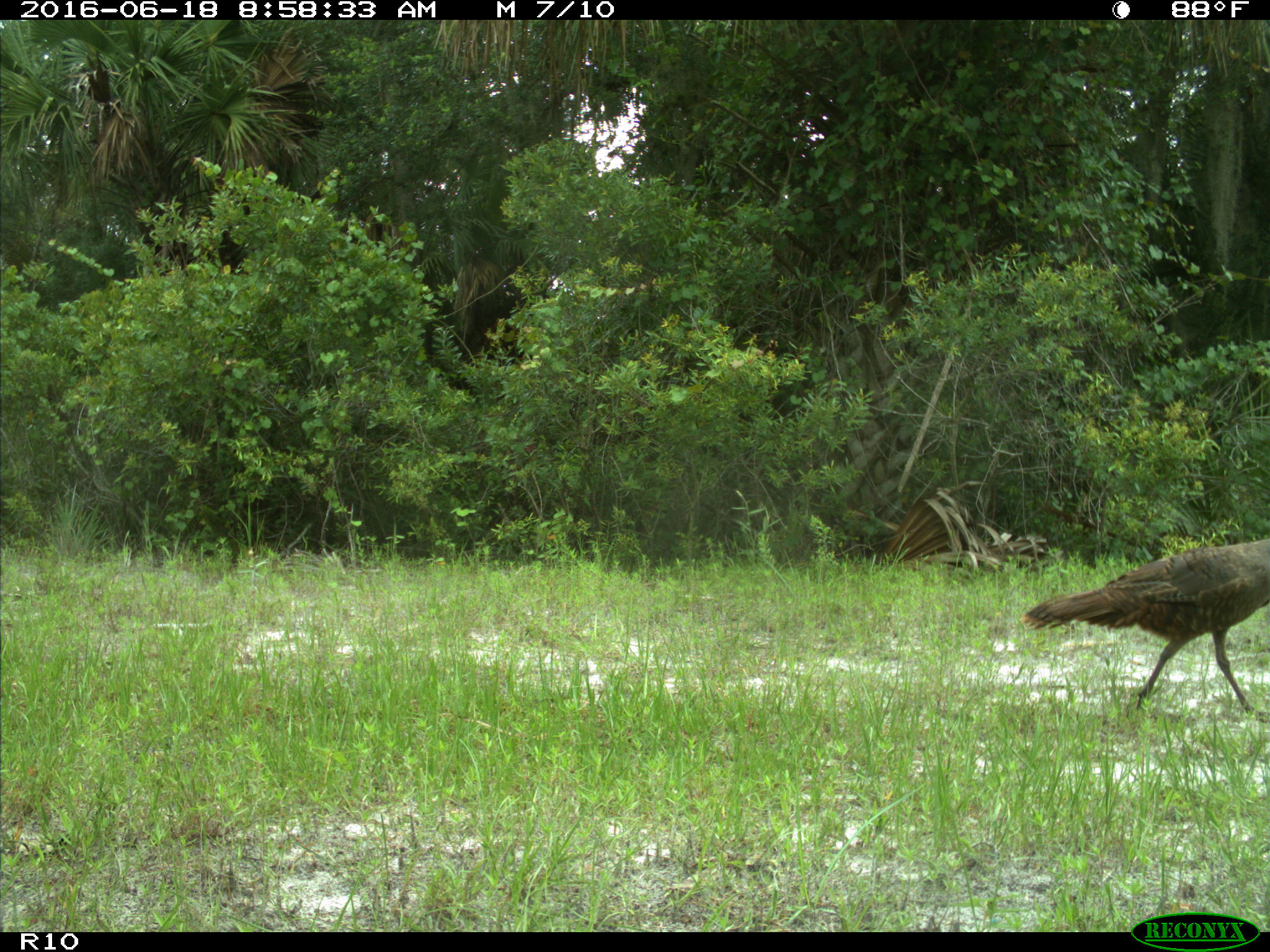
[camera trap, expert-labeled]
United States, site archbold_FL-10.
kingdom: Animalia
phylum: Chordata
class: Aves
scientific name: Aves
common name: birds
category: unidentified bird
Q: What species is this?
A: Unidentified bird (birds) (Aves).